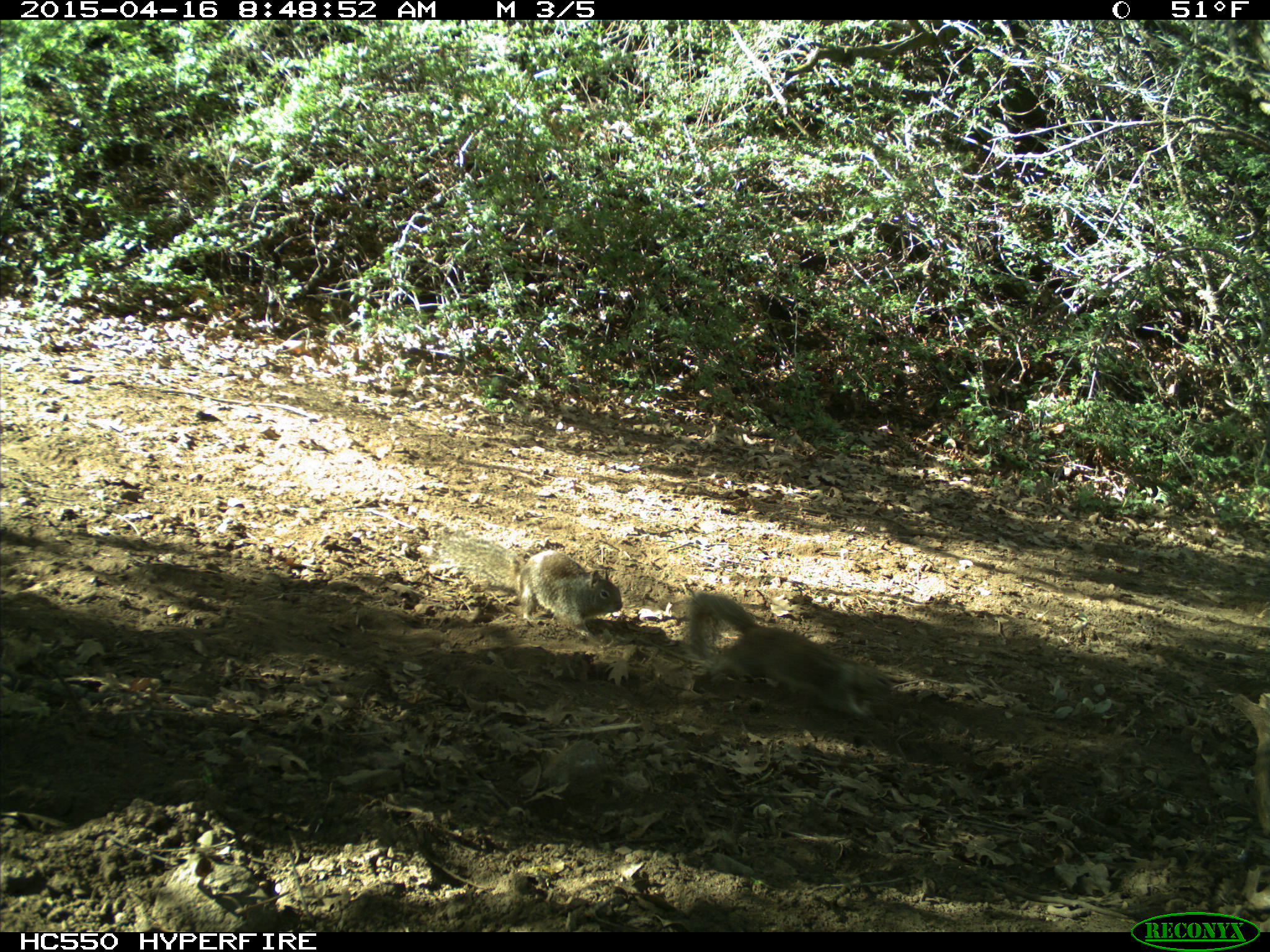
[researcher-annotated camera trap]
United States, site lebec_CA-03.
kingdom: Animalia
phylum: Chordata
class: Mammalia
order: Rodentia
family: Sciuridae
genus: Otospermophilus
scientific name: Otospermophilus beecheyi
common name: california ground squirrel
Otospermophilus beecheyi (california ground squirrel).